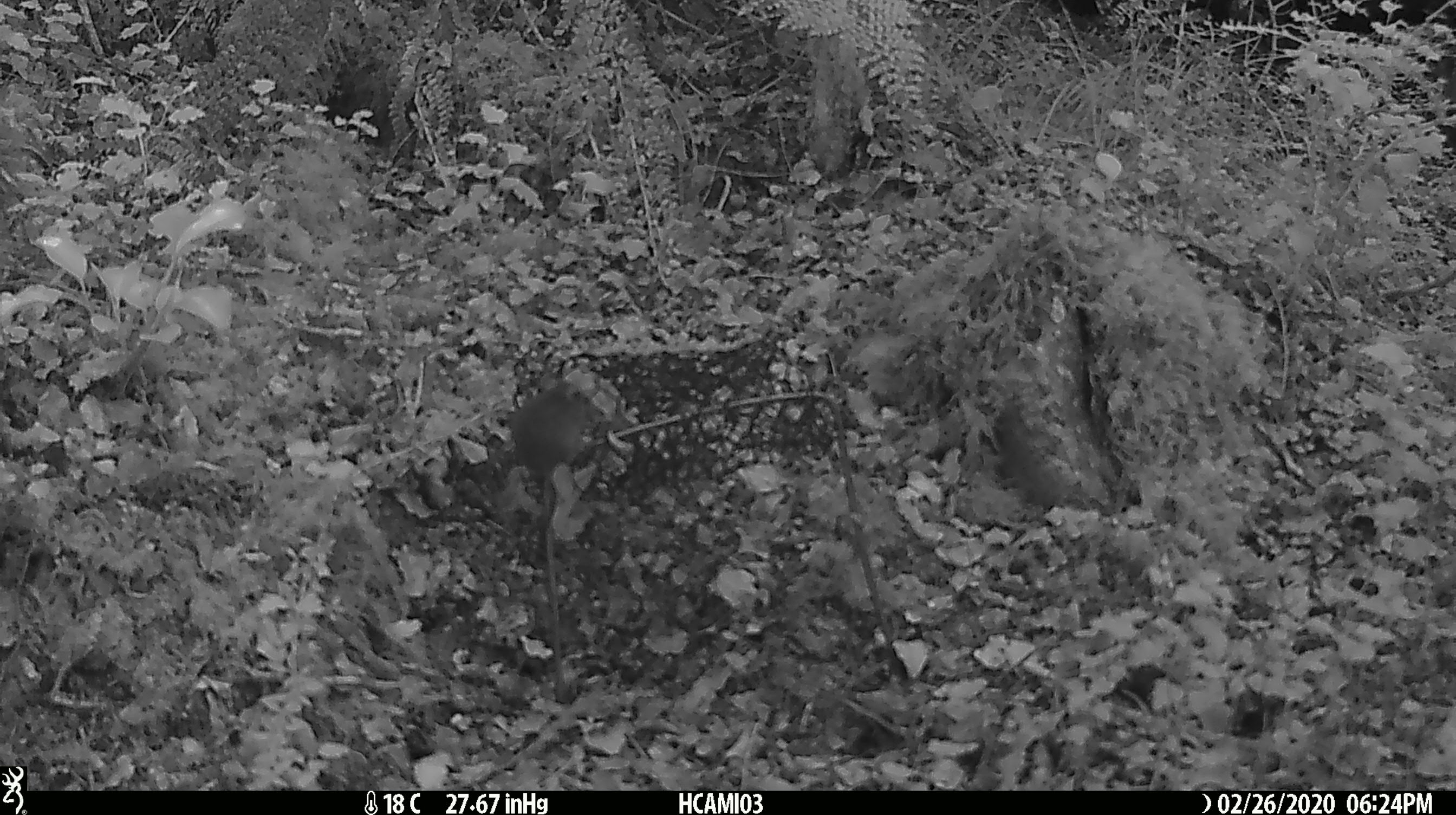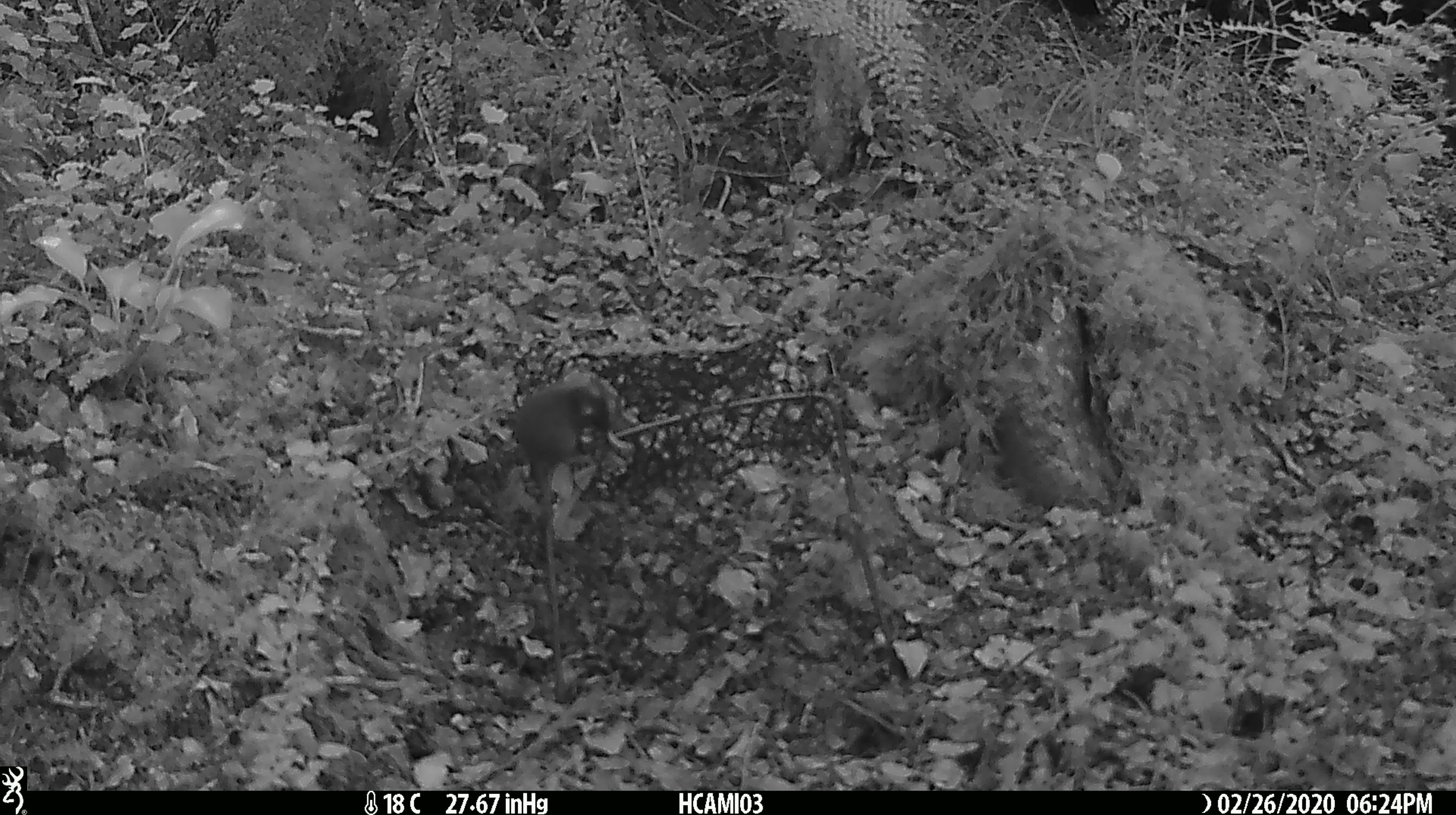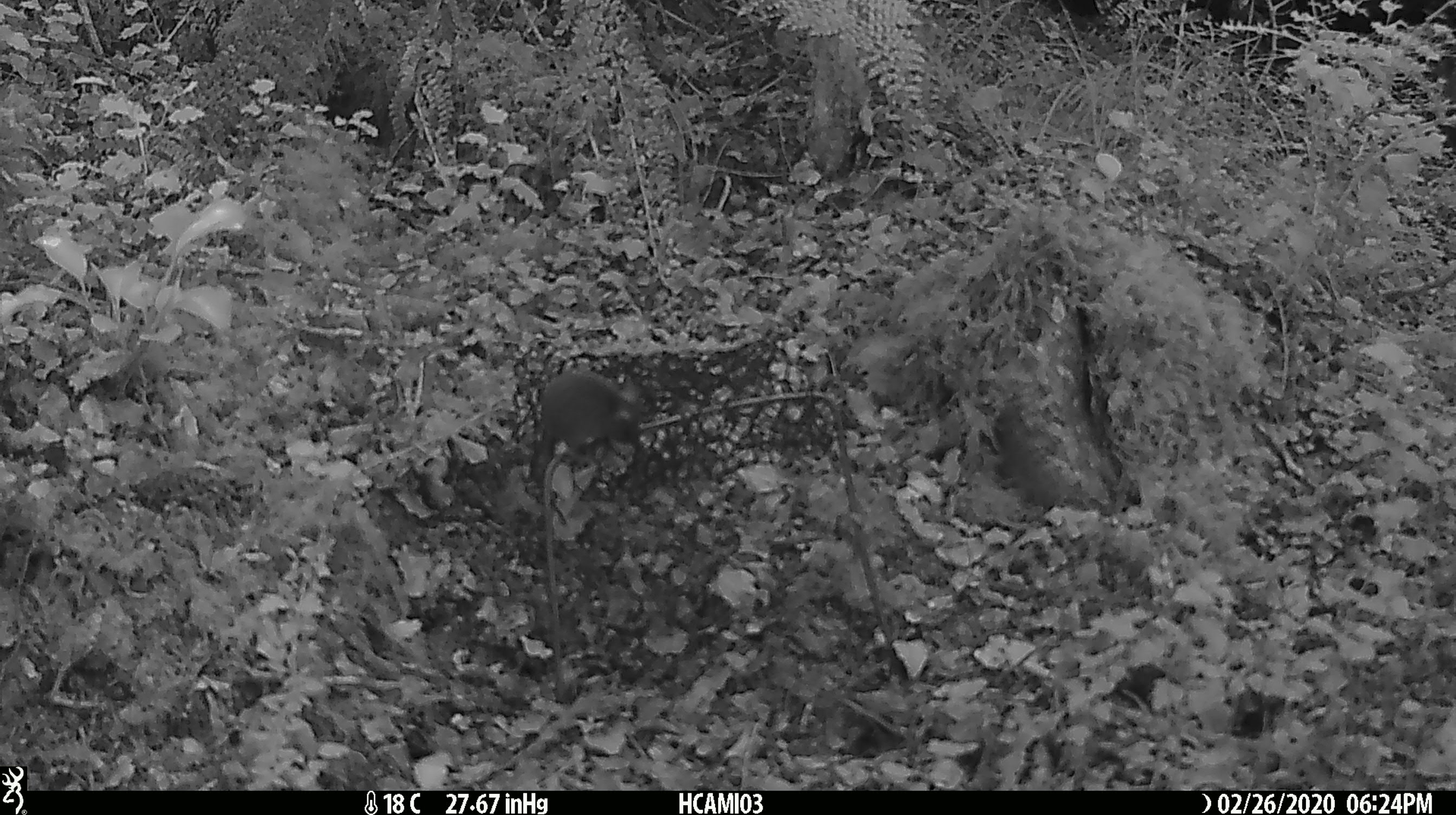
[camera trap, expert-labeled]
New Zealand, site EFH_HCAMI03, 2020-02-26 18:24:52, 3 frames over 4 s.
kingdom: Animalia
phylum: Chordata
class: Mammalia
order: Rodentia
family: Muridae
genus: Mus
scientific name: Mus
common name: mouse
Mouse (Mus).